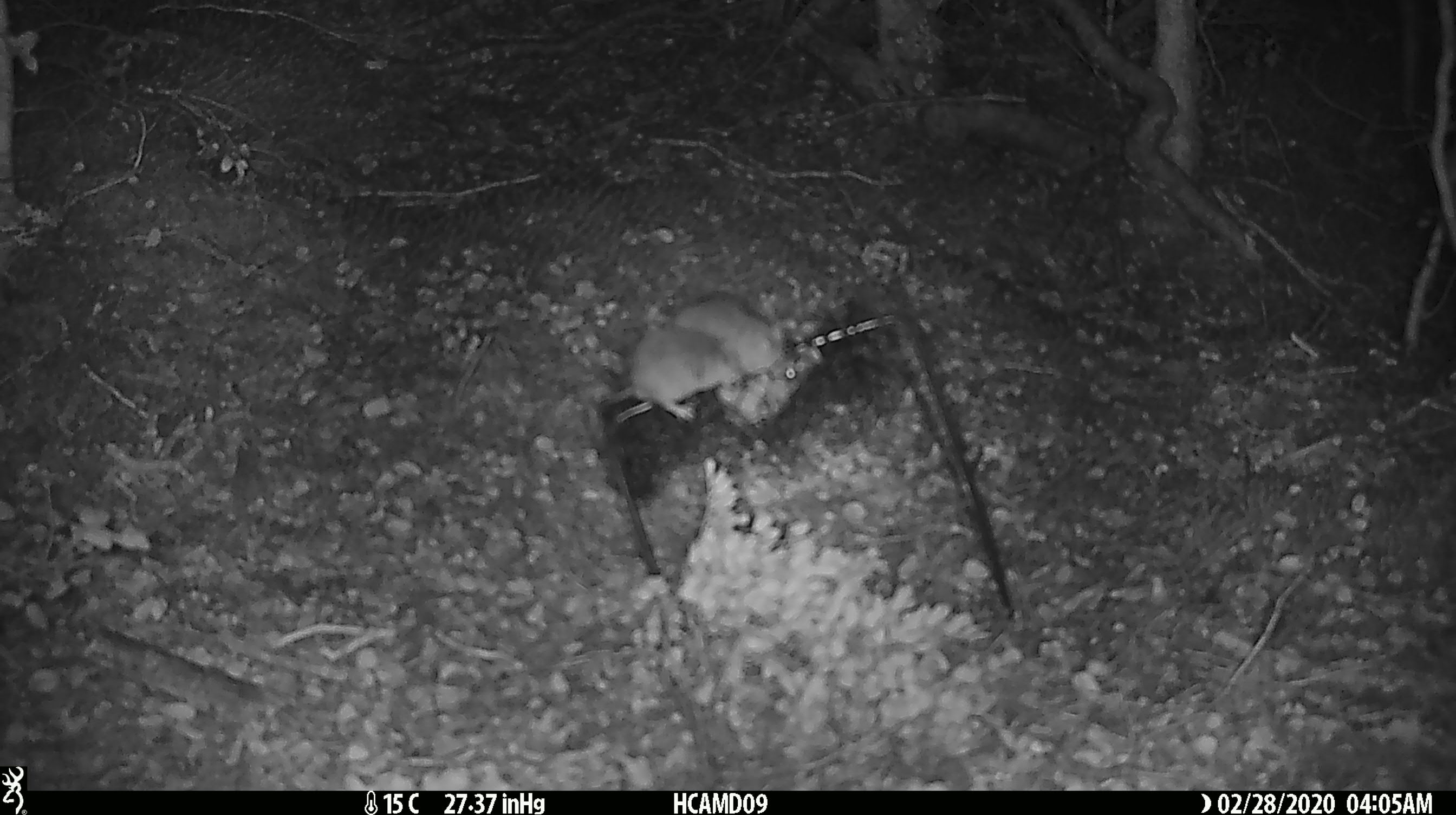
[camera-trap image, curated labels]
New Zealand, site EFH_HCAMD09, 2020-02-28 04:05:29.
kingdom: Animalia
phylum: Chordata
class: Mammalia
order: Rodentia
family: Muridae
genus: Mus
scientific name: Mus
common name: mouse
Mouse (Mus).